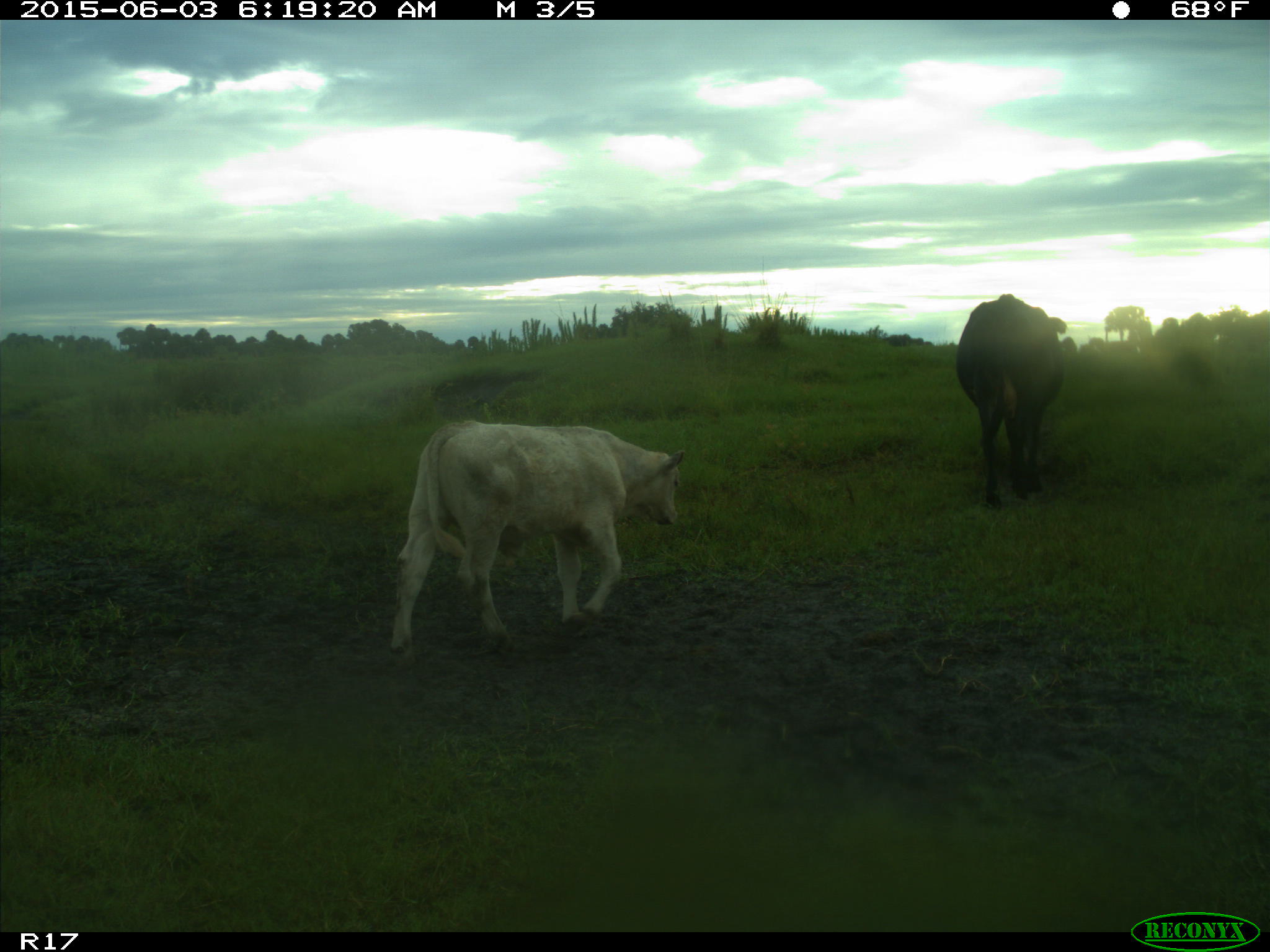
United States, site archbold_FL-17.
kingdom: Animalia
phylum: Chordata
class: Mammalia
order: Artiodactyla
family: Bovidae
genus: Bos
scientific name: Bos taurus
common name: domestic cow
Bos taurus (domestic cow).